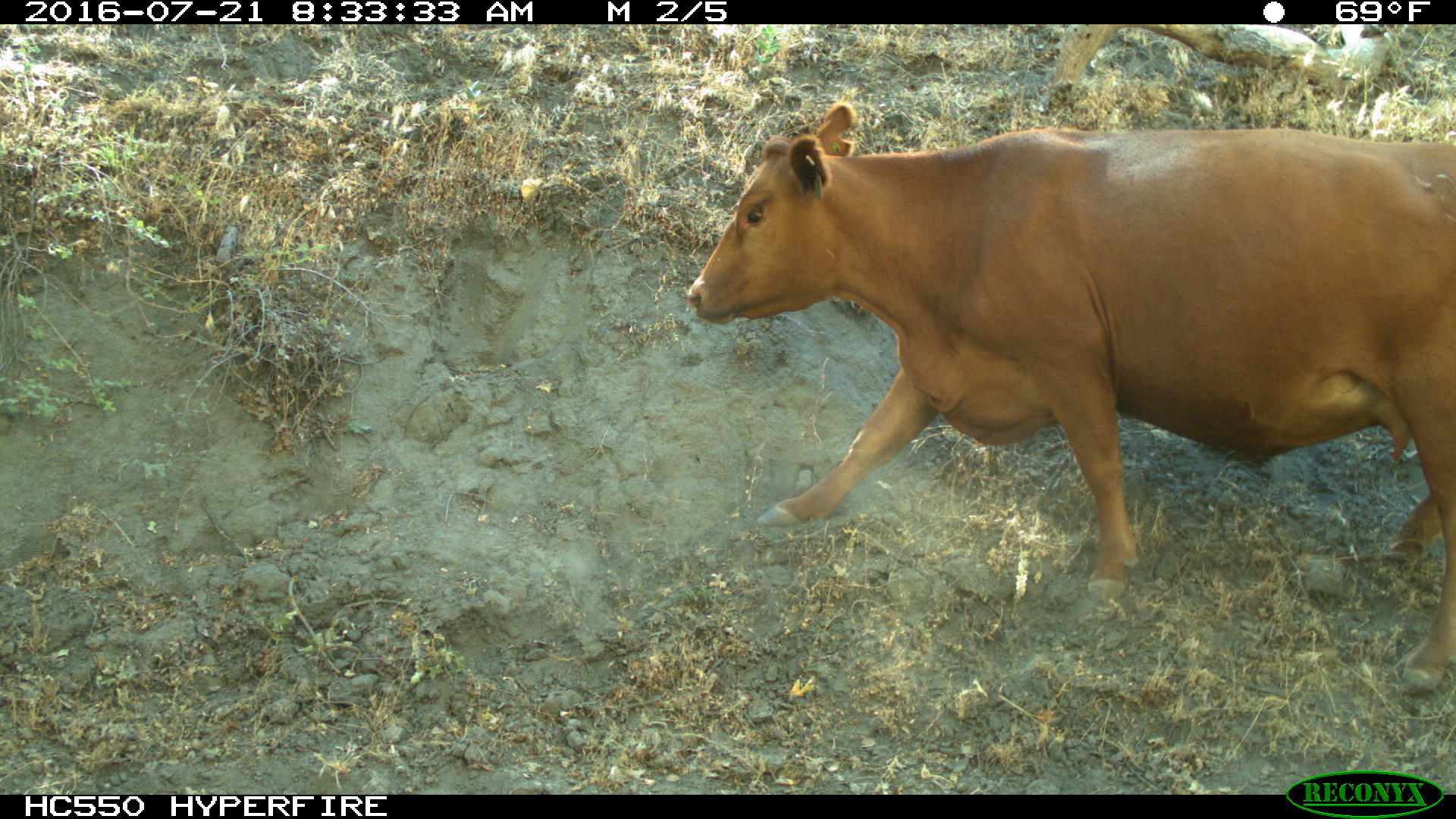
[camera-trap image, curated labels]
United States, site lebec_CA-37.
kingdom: Animalia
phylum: Chordata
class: Mammalia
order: Artiodactyla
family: Bovidae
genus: Bos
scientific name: Bos taurus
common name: domestic cow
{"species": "Bos taurus (domestic cow)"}